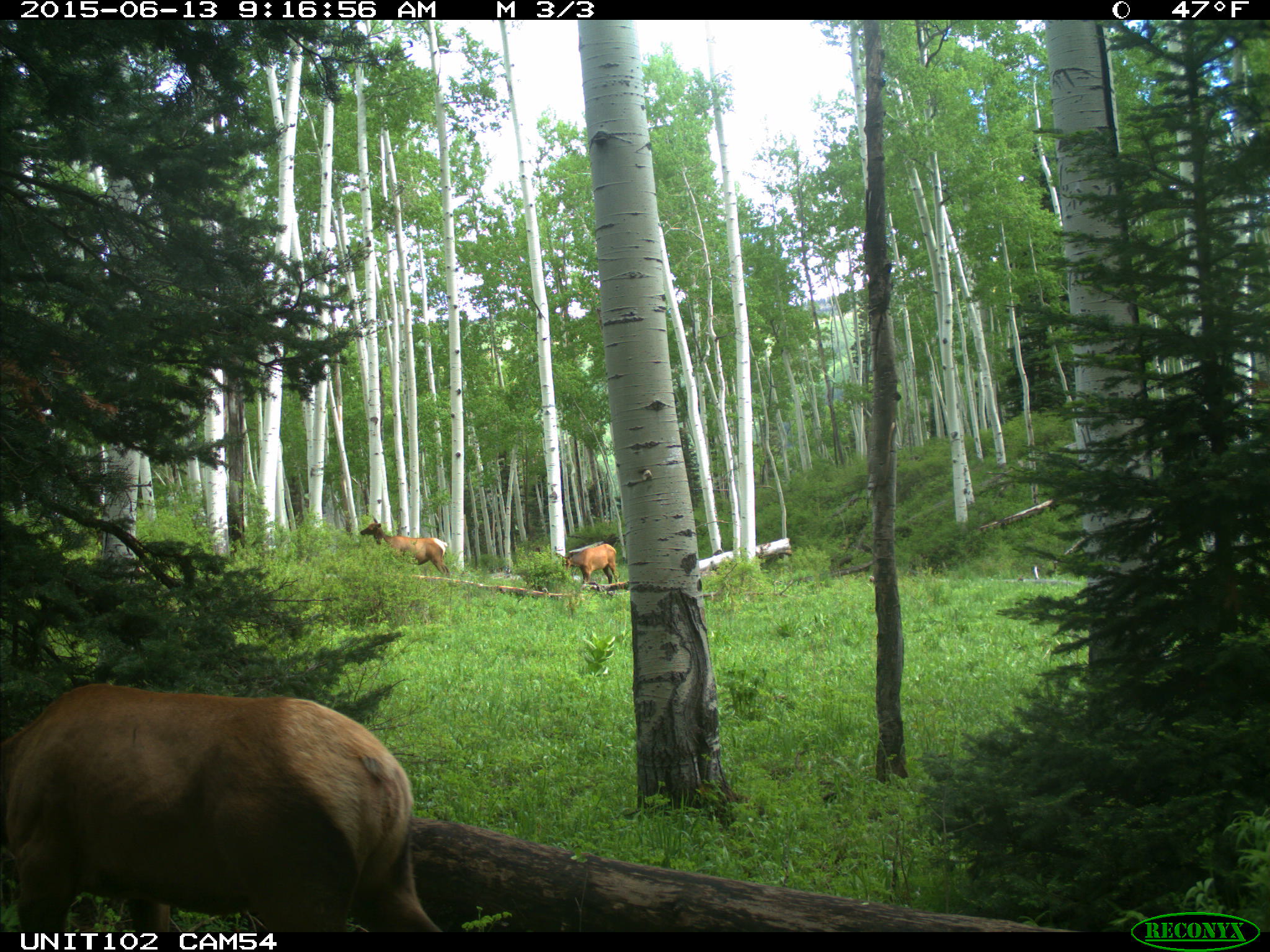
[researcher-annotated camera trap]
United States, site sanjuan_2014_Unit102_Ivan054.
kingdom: Animalia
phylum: Chordata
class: Mammalia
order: Artiodactyla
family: Cervidae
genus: Cervus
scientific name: Cervus elaphus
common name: red deer